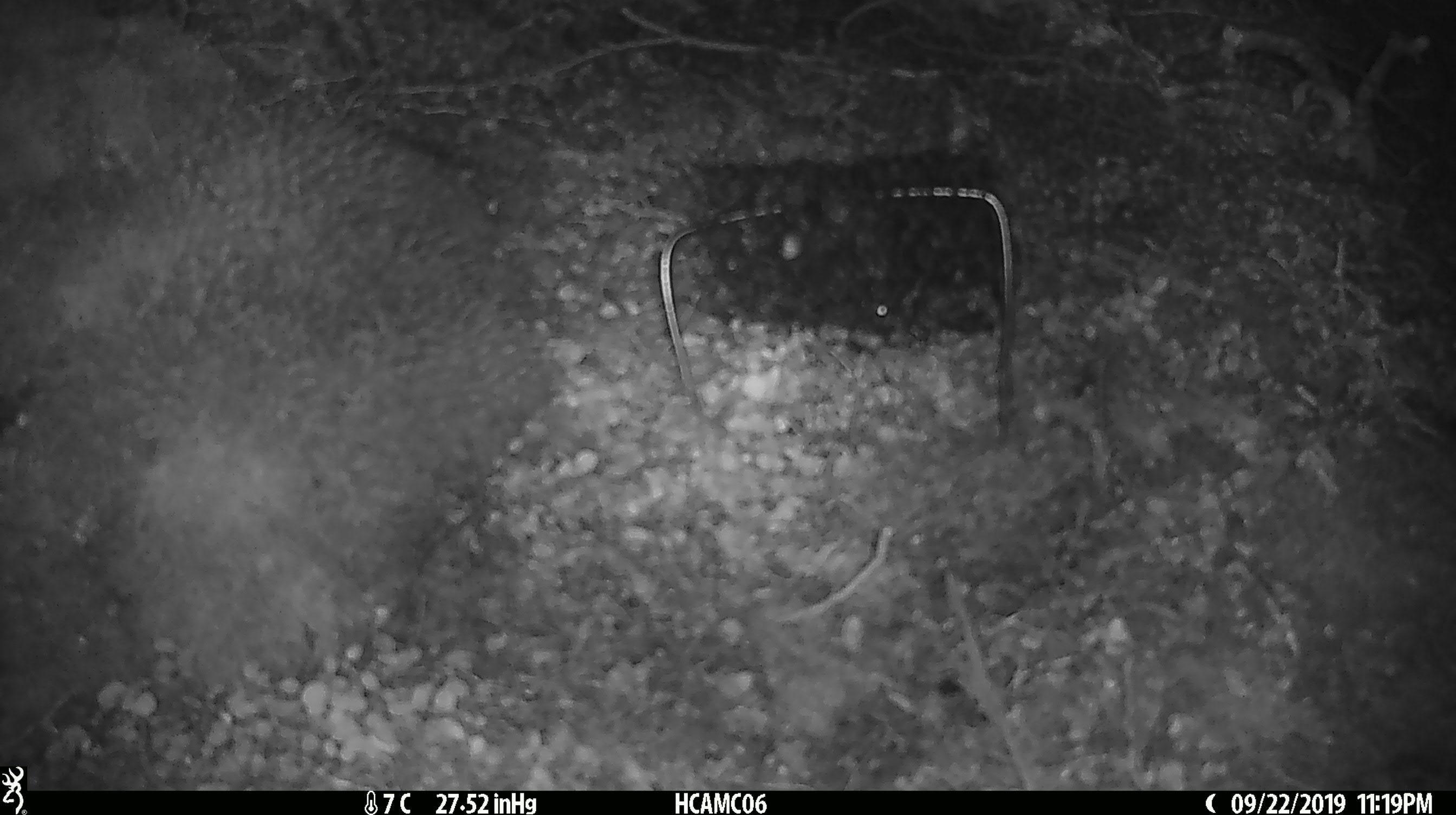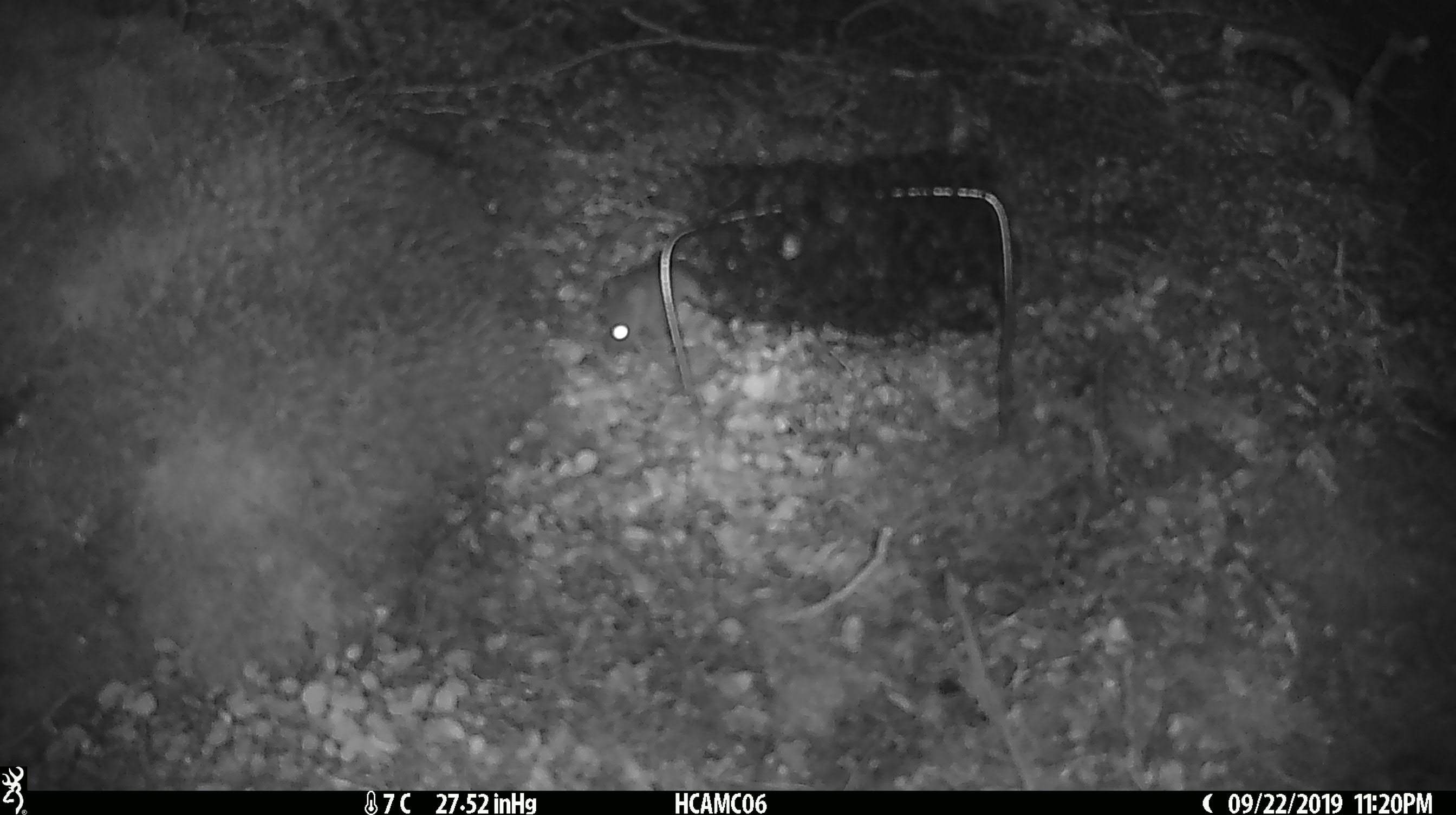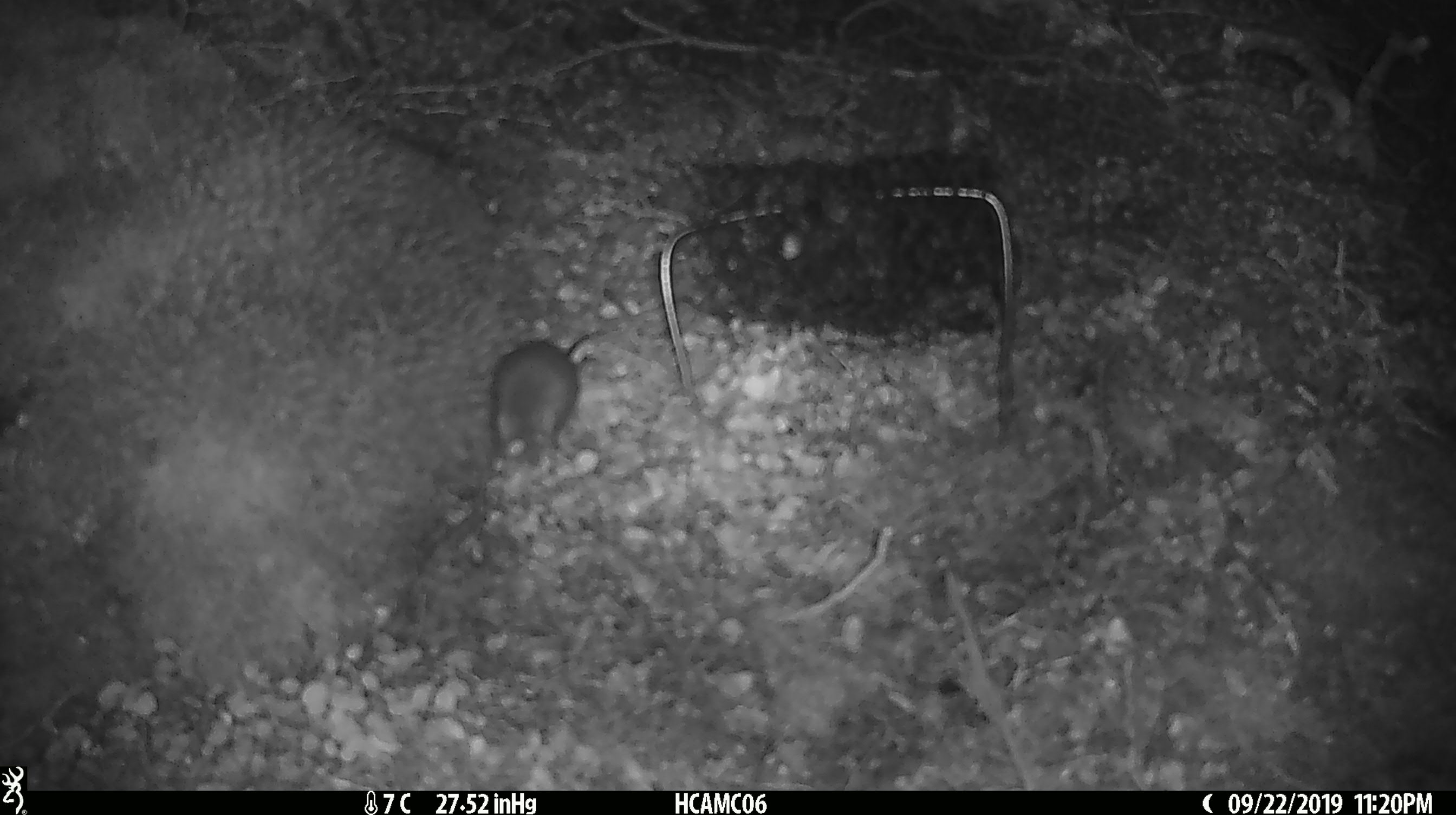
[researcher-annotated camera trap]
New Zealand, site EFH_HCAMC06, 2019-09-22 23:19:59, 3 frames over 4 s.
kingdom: Animalia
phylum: Chordata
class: Mammalia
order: Rodentia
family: Muridae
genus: Mus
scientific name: Mus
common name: mouse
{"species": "mouse (Mus)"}